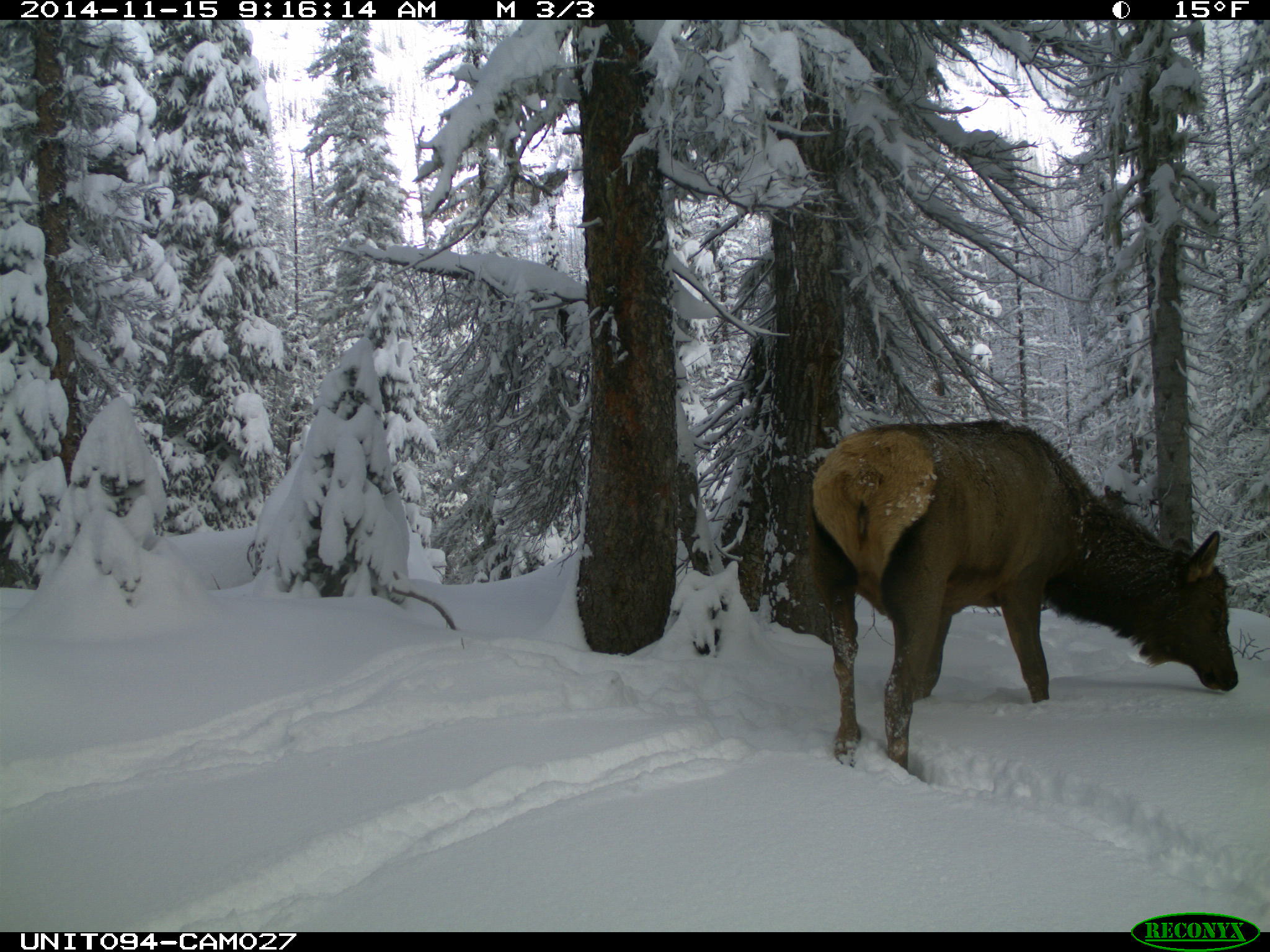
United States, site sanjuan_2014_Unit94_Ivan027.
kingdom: Animalia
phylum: Chordata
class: Mammalia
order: Artiodactyla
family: Cervidae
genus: Cervus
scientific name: Cervus elaphus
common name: red deer